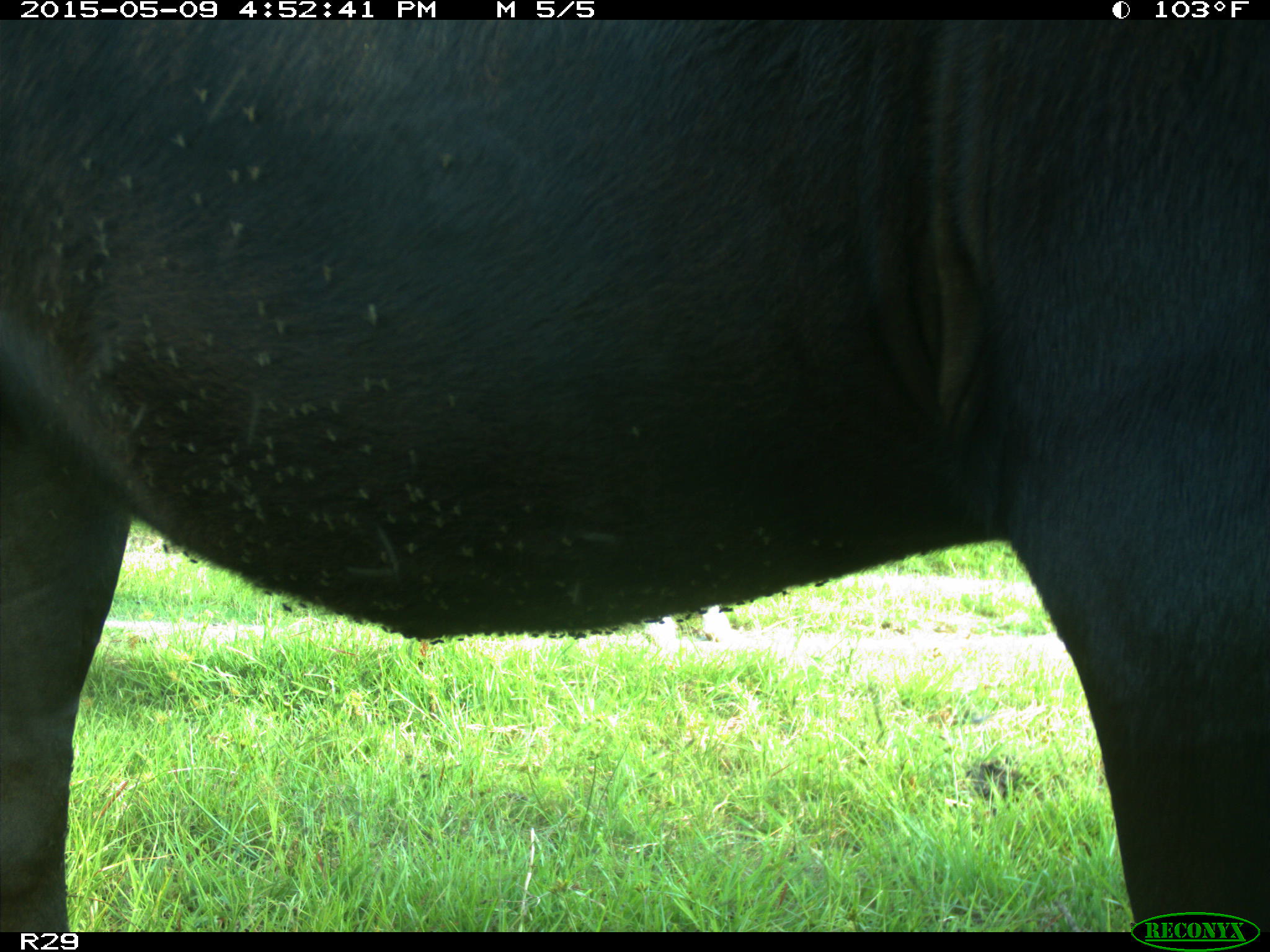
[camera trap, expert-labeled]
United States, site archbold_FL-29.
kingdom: Animalia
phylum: Chordata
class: Mammalia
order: Artiodactyla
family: Bovidae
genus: Bos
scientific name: Bos taurus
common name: domestic cow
Bos taurus (domestic cow).